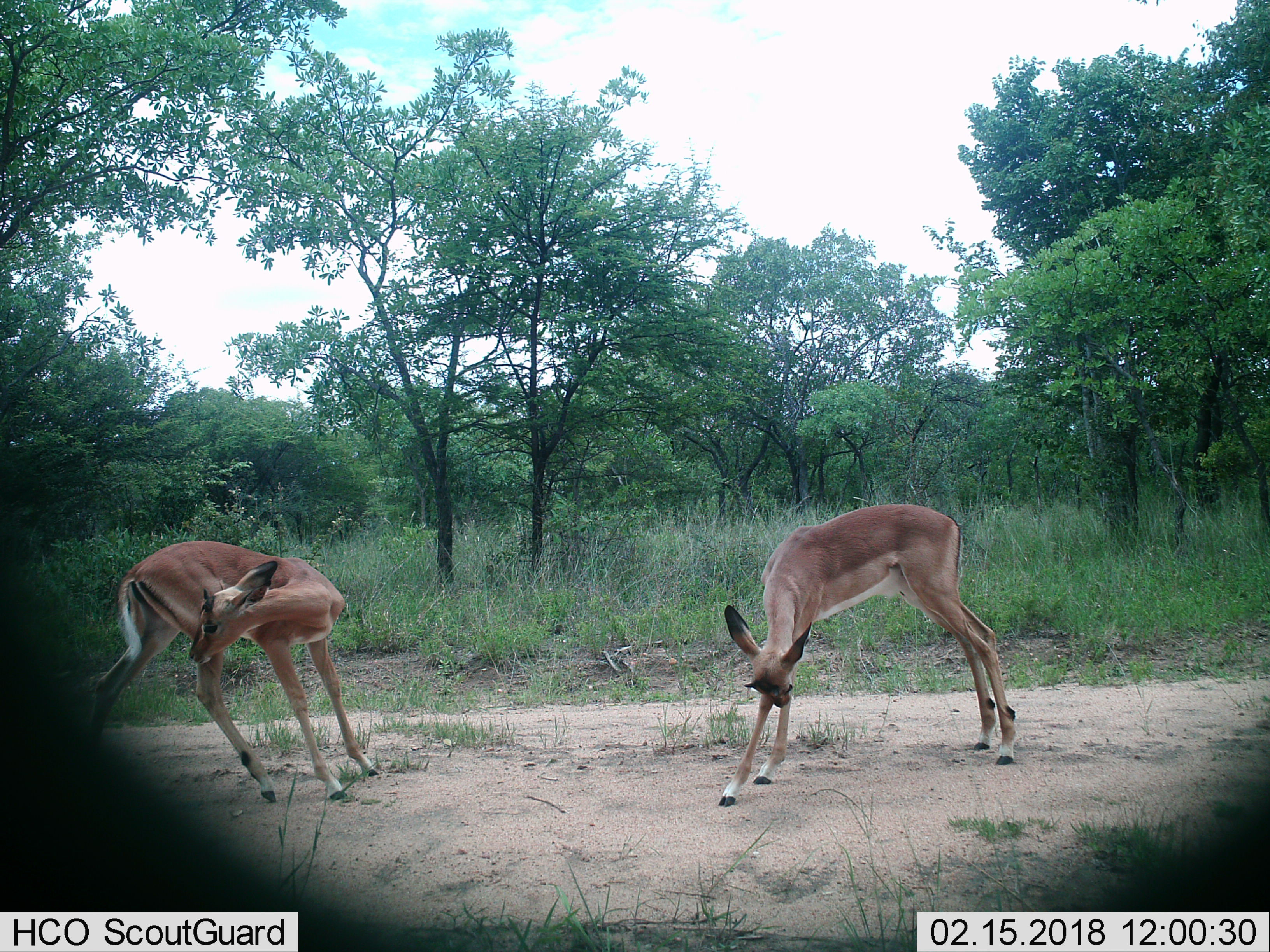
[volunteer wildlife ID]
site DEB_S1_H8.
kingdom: Animalia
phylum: Chordata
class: Mammalia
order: Artiodactyla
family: Bovidae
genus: Aepyceros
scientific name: Aepyceros melampus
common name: impala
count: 2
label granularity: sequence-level